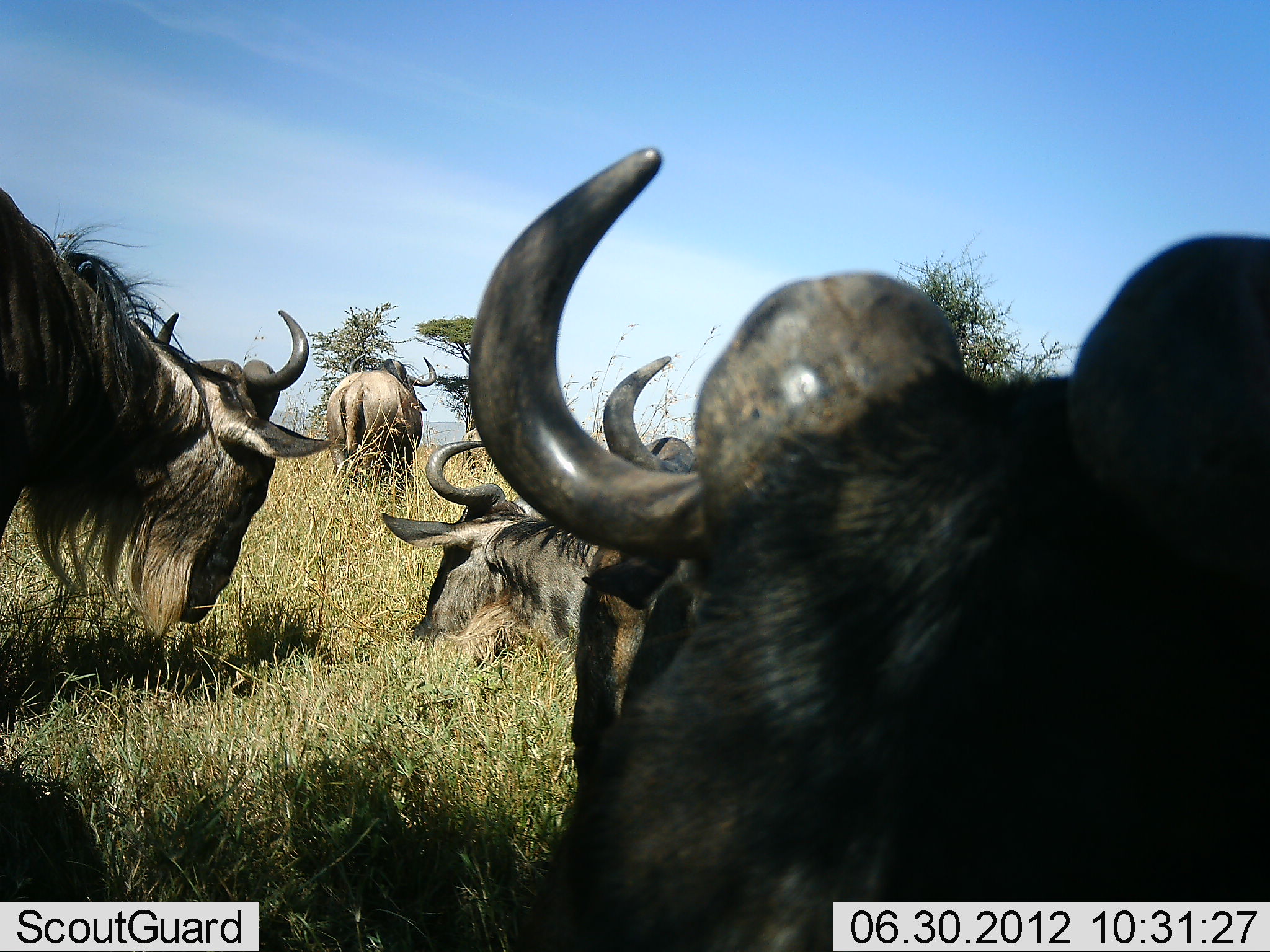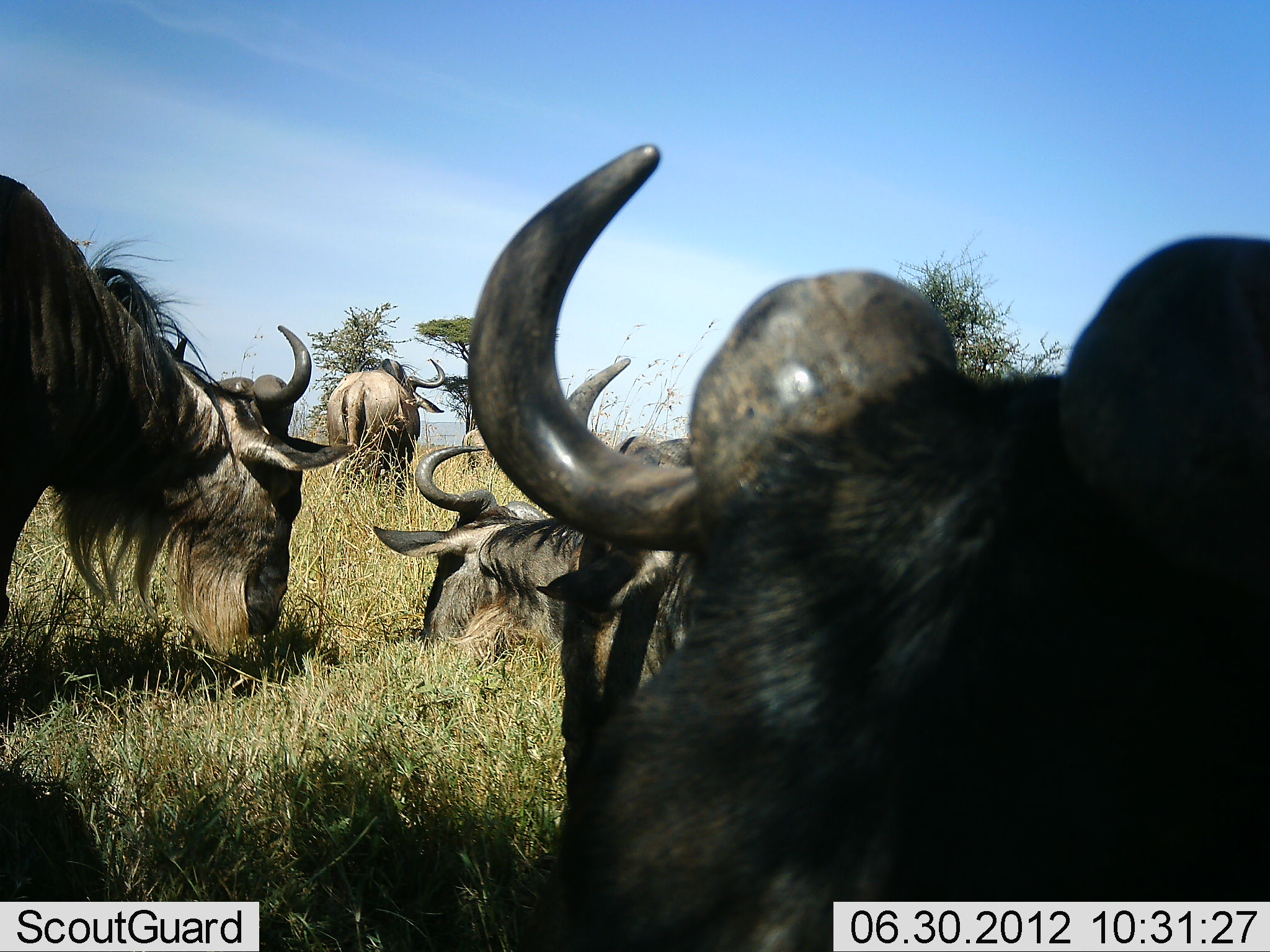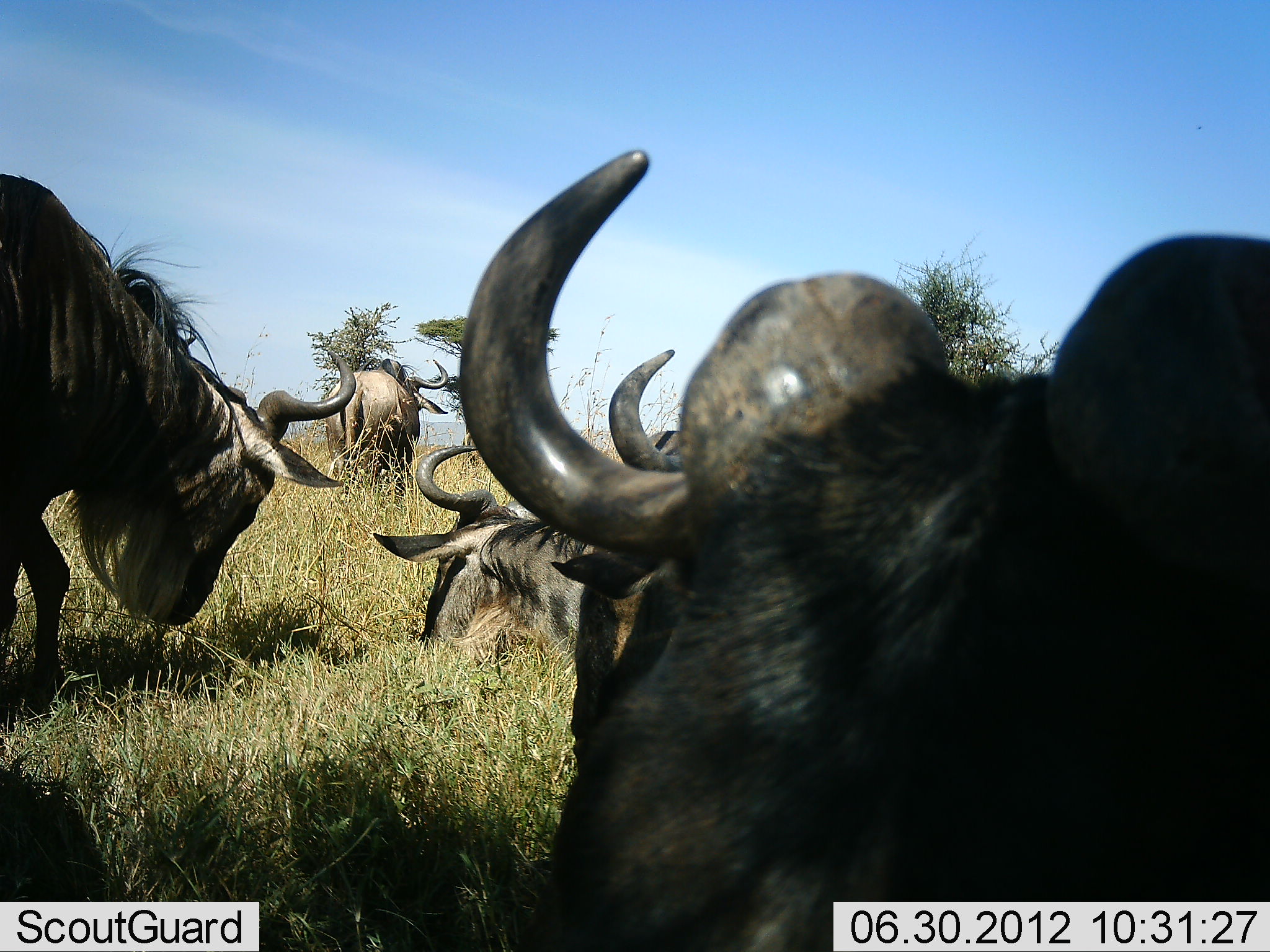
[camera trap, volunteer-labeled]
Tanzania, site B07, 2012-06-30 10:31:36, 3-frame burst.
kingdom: Animalia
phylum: Chordata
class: Mammalia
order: Artiodactyla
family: Bovidae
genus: Connochaetes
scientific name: Connochaetes taurinus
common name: blue wildebeest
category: wildebeest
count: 6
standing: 70%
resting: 90%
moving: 20%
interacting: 0%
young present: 0%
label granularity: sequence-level